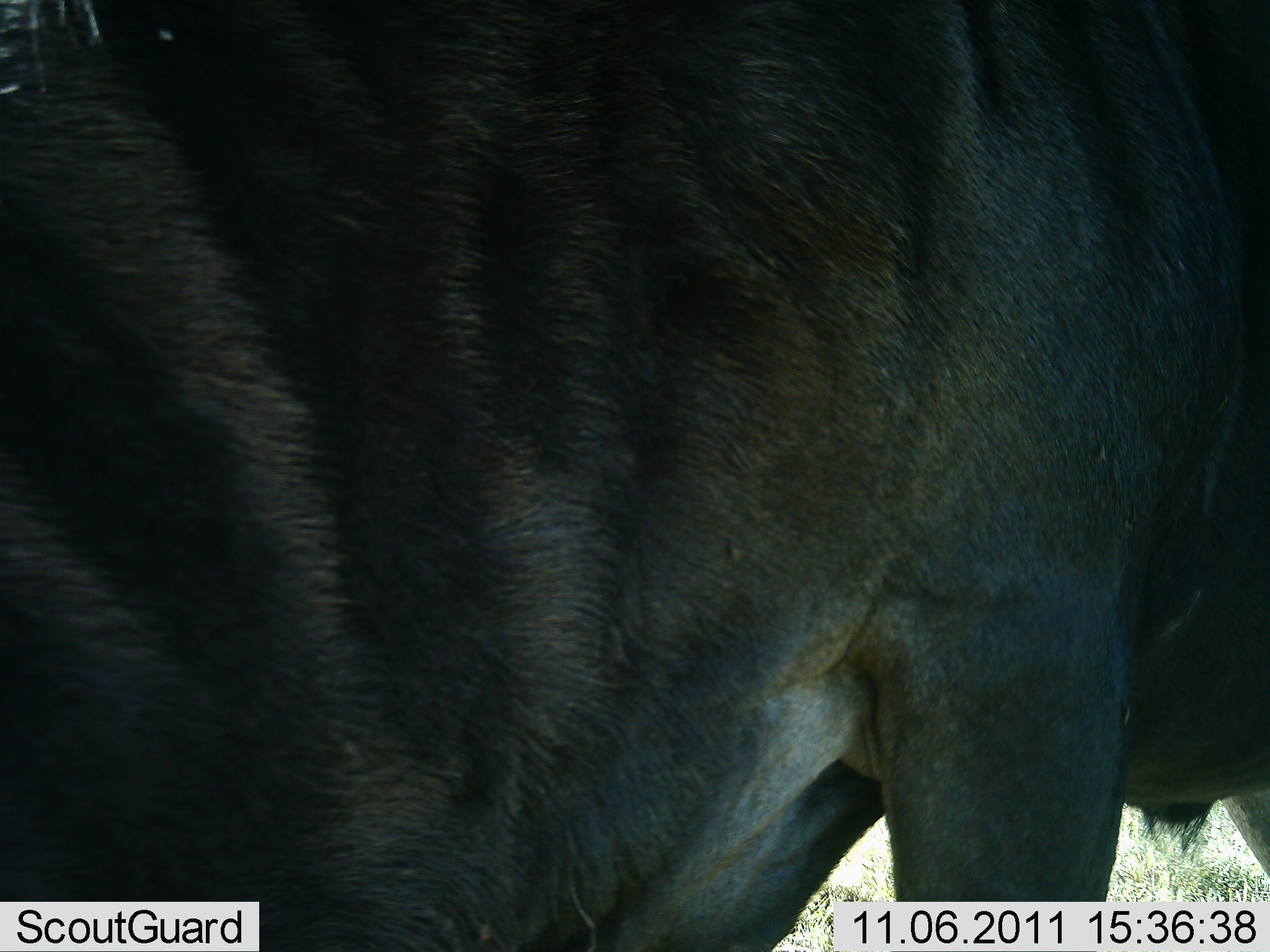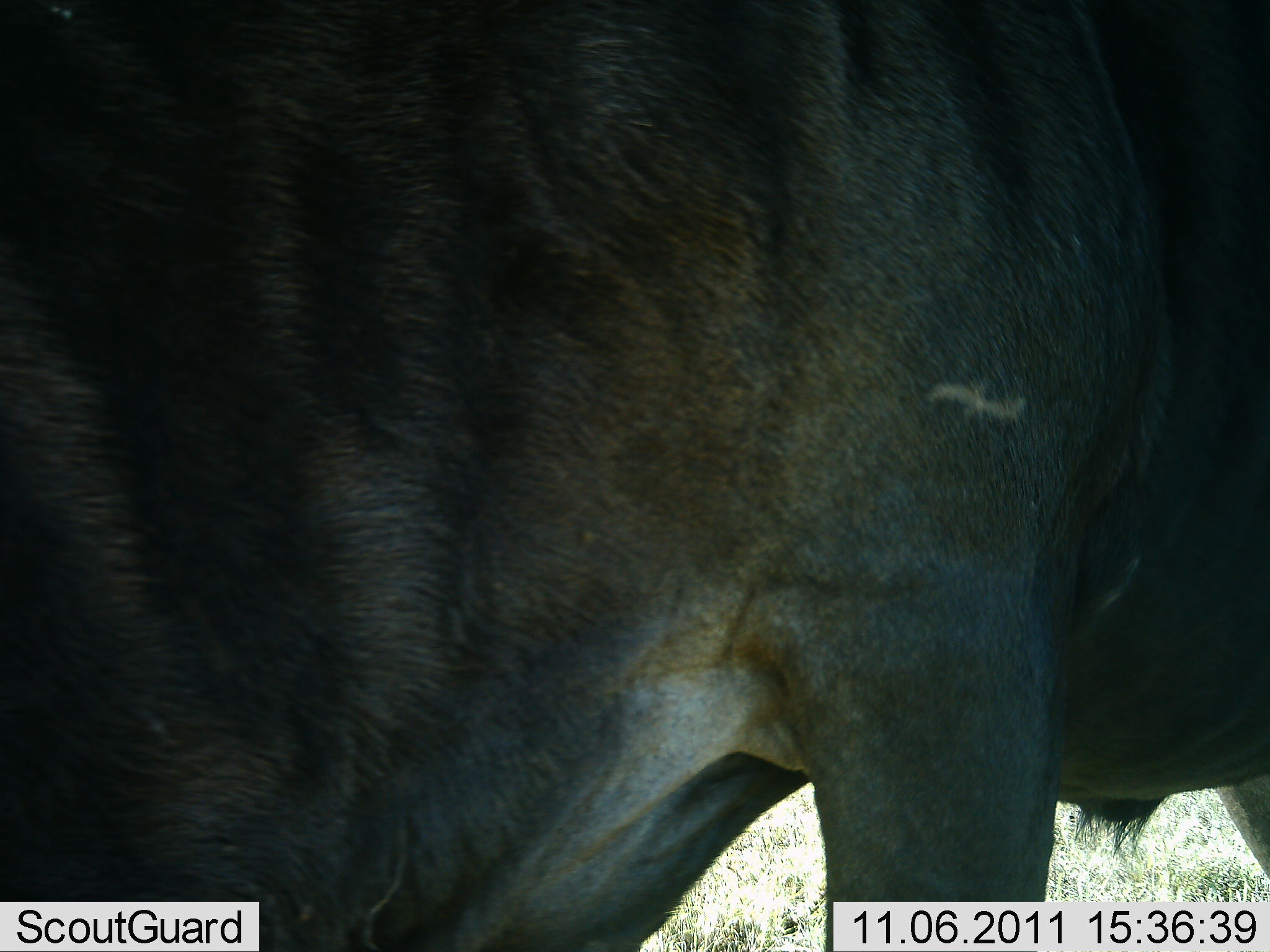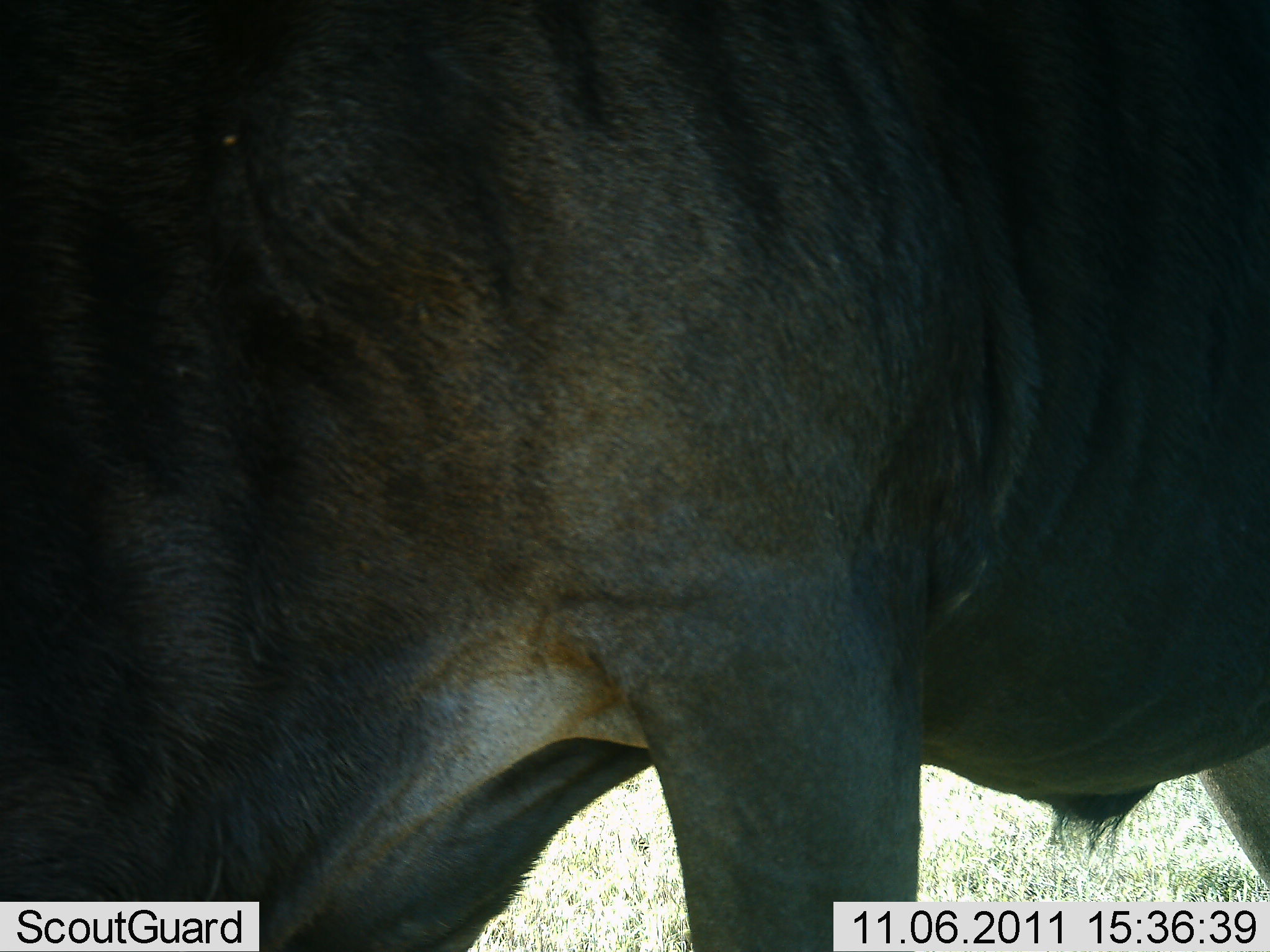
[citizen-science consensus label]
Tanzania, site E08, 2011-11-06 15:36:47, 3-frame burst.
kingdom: Animalia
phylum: Chordata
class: Mammalia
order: Artiodactyla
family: Bovidae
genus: Connochaetes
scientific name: Connochaetes taurinus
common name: blue wildebeest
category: wildebeest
Wildebeest (blue wildebeest) (Connochaetes taurinus), count 1. Behavior (volunteer vote fractions): standing 67%, resting 0%, moving 25%, interacting 0%. Young present (vote fraction): 0%. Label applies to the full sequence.